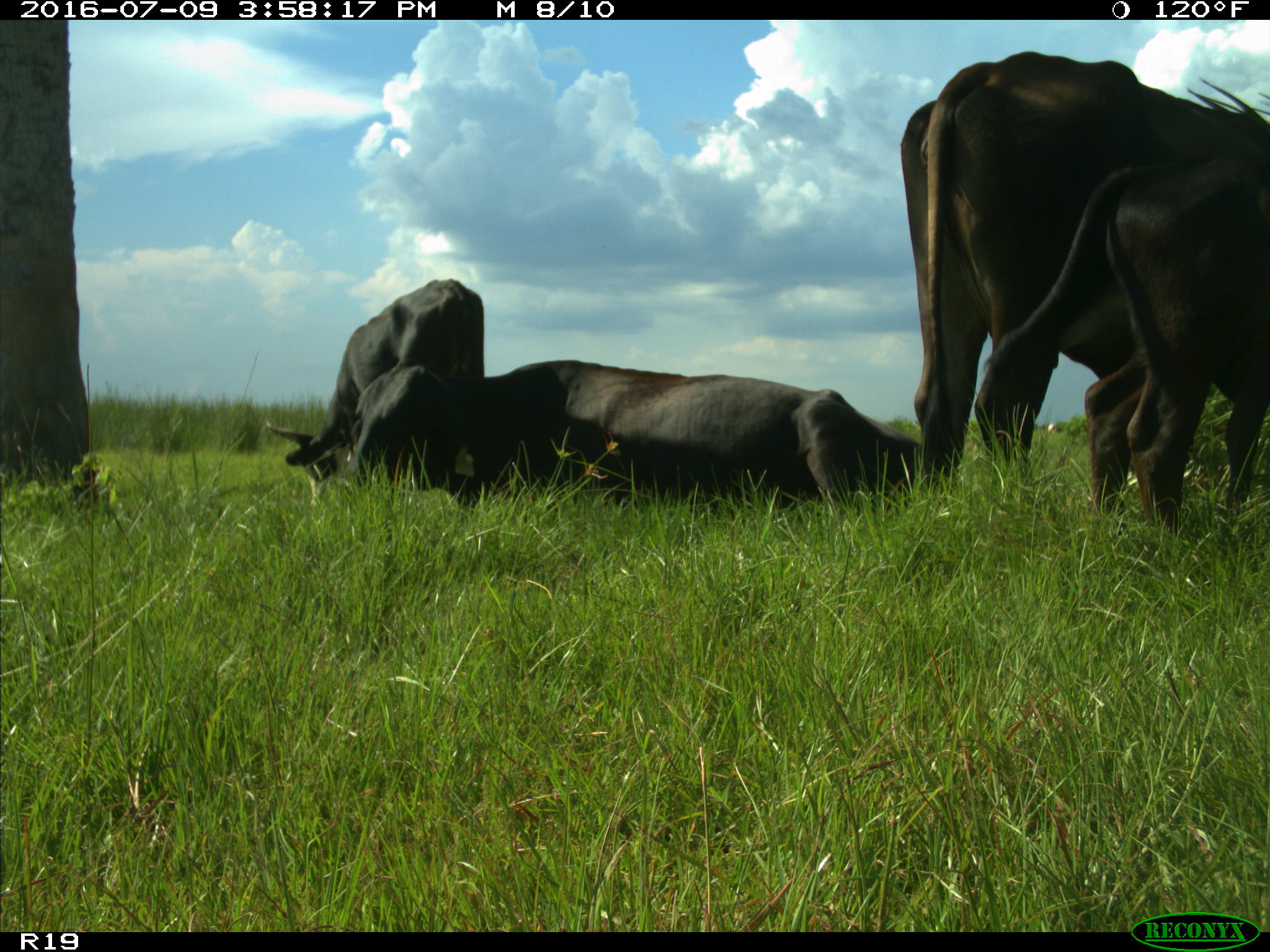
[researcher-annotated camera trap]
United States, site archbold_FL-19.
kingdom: Animalia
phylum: Chordata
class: Mammalia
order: Artiodactyla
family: Bovidae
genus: Bos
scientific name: Bos taurus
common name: domestic cow